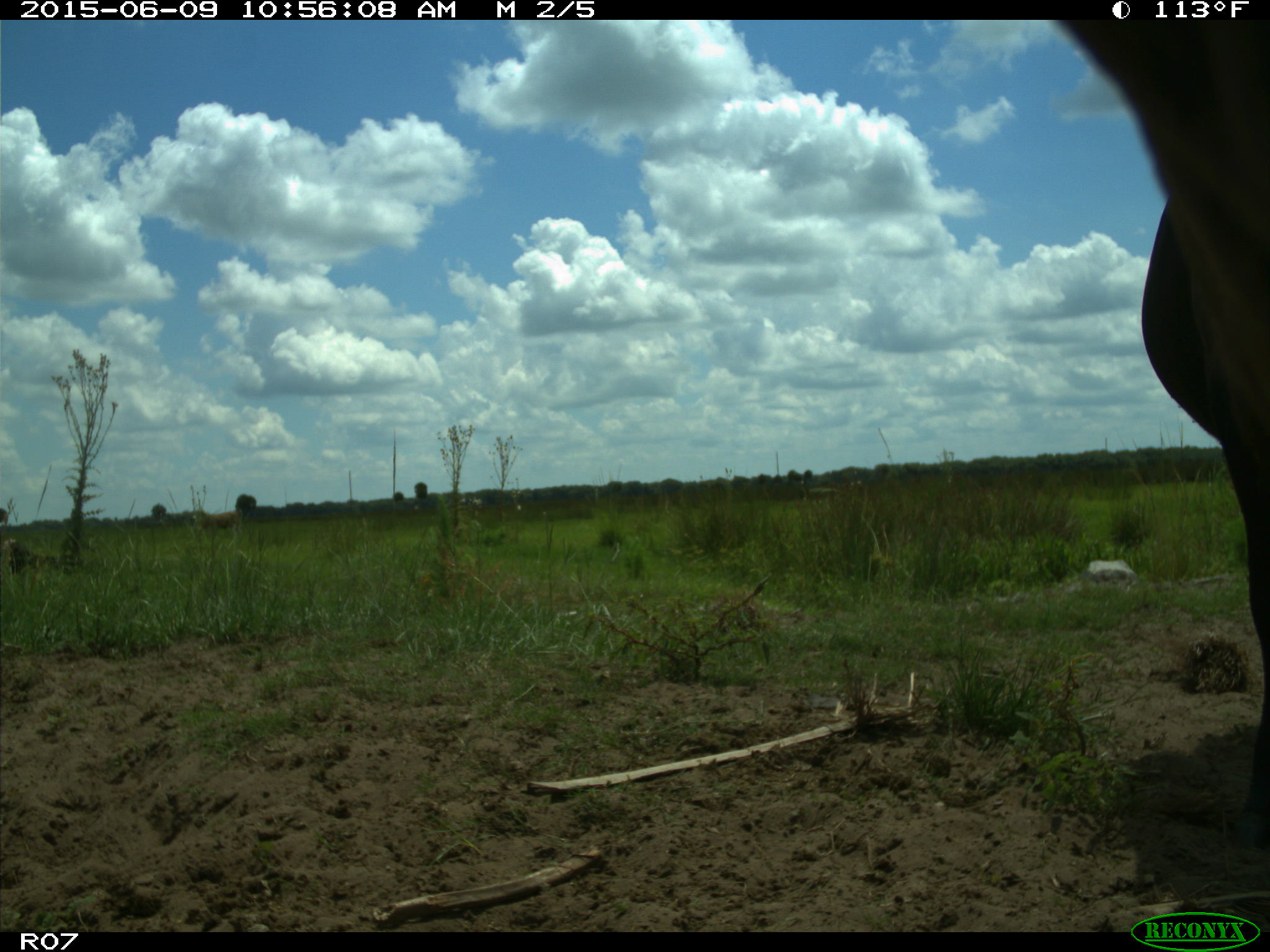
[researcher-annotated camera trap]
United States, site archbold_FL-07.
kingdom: Animalia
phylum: Chordata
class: Mammalia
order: Artiodactyla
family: Bovidae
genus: Bos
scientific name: Bos taurus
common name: domestic cow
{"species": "Bos taurus (domestic cow)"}